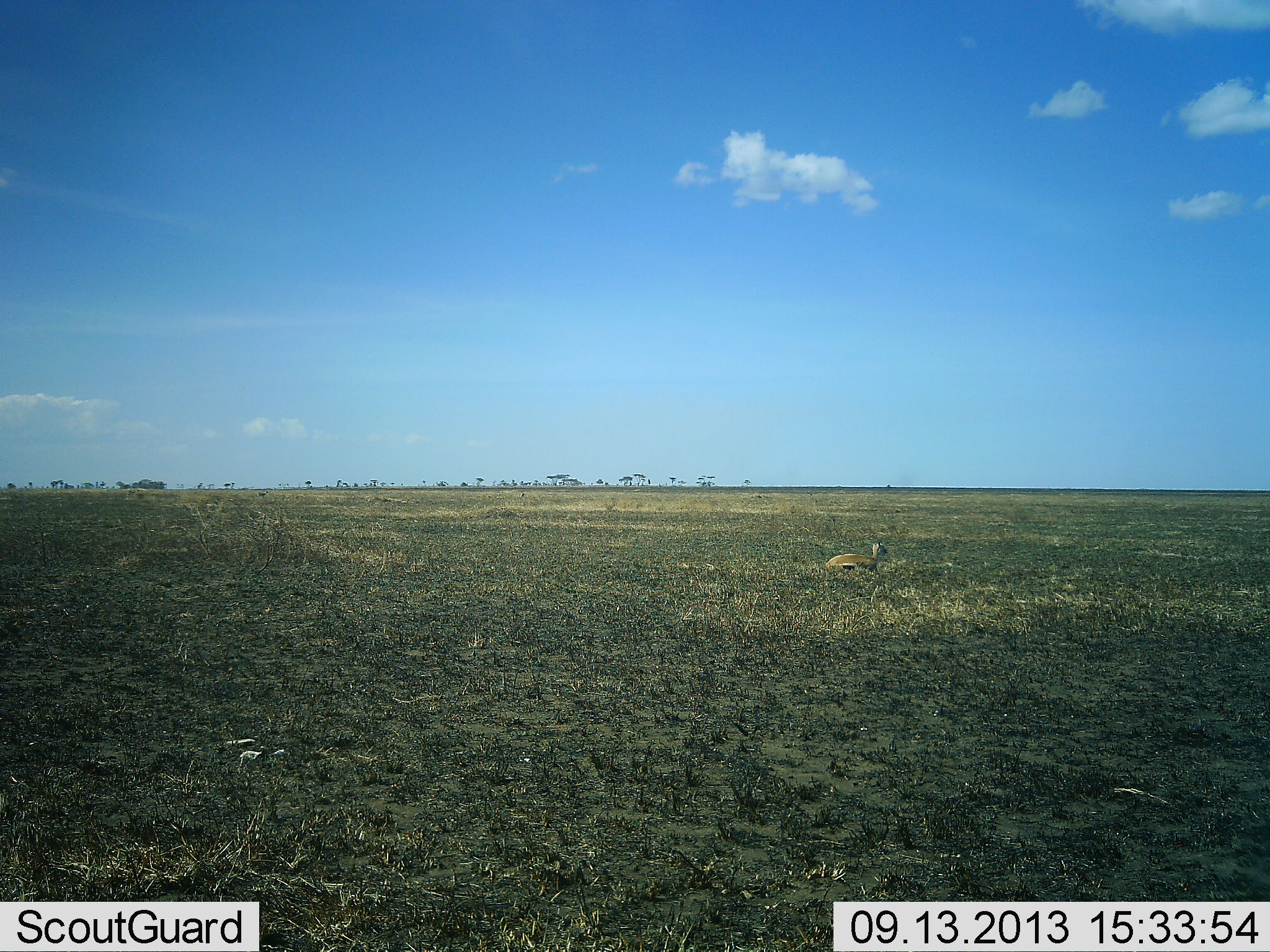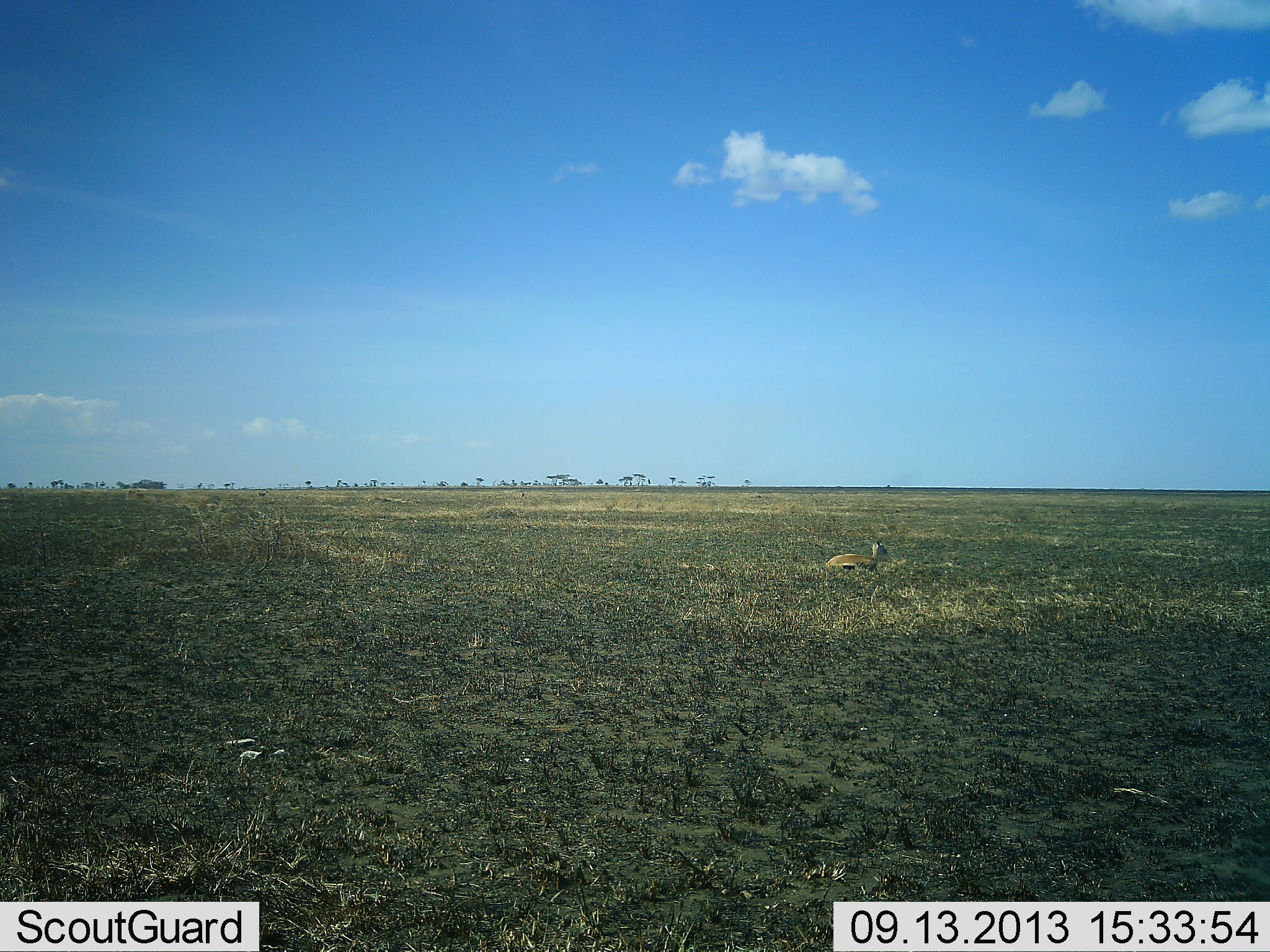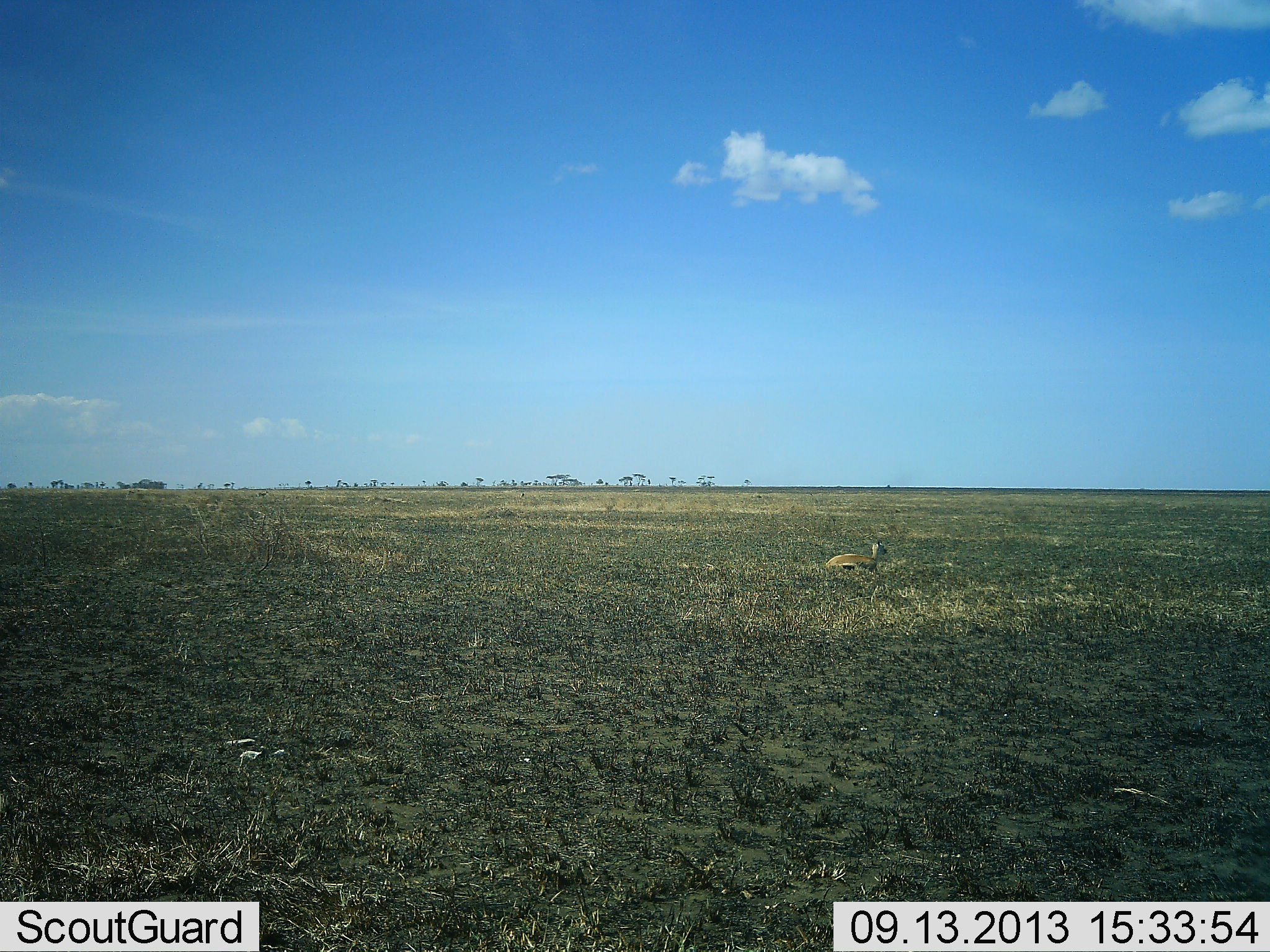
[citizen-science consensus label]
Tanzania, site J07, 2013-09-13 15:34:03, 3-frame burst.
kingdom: Animalia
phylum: Chordata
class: Mammalia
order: Artiodactyla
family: Bovidae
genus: Eudorcas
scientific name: Eudorcas thomsonii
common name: thomson's gazelle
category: gazellethomsons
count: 1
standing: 12%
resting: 88%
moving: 0%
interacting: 0%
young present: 0%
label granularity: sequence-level